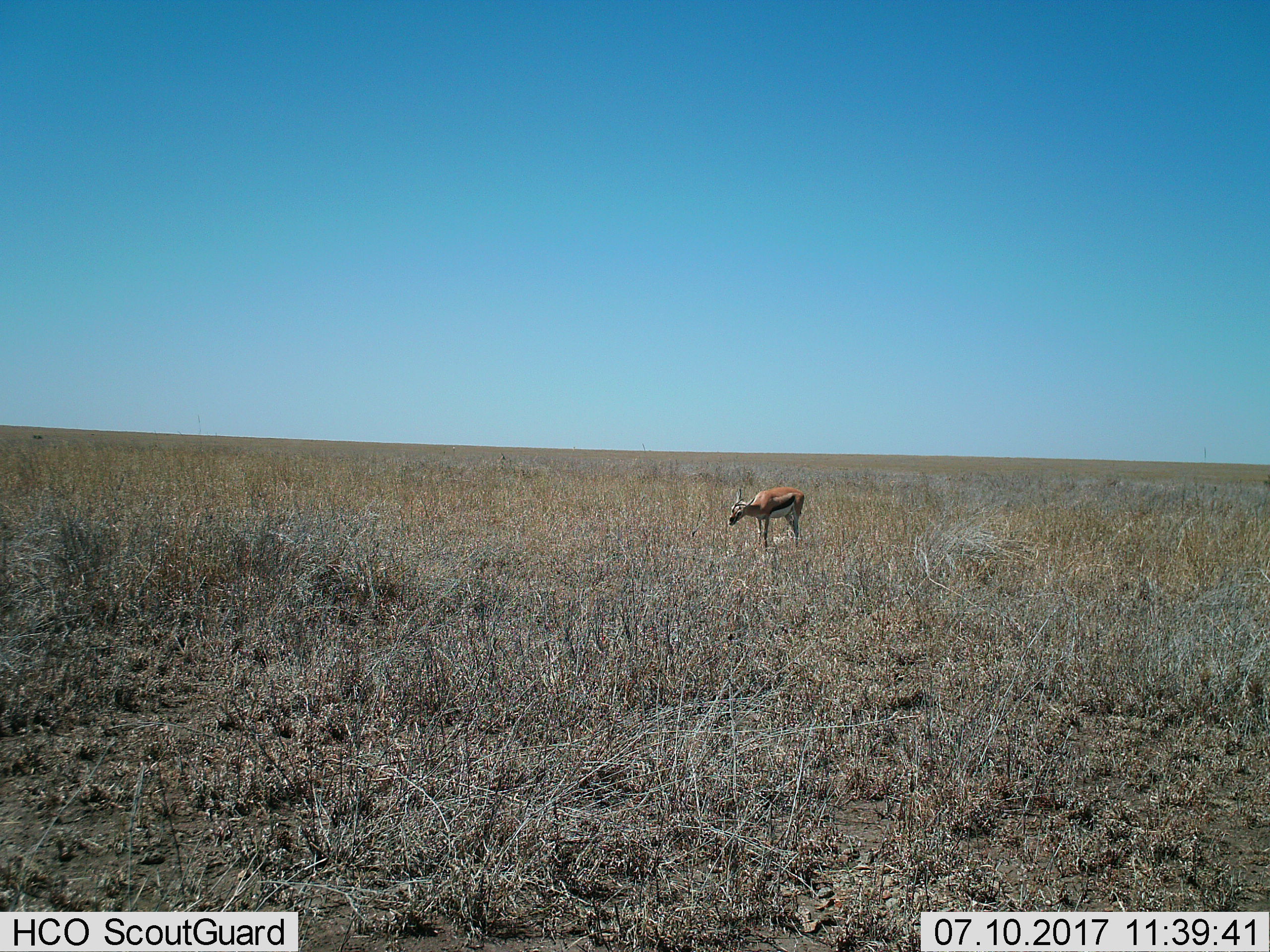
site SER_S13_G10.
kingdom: Animalia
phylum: Chordata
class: Mammalia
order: Artiodactyla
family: Bovidae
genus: Eudorcas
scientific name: Eudorcas thomsonii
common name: thomson's gazelle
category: gazellethomsons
Gazellethomsons (thomson's gazelle) (Eudorcas thomsonii), count 1. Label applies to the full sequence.